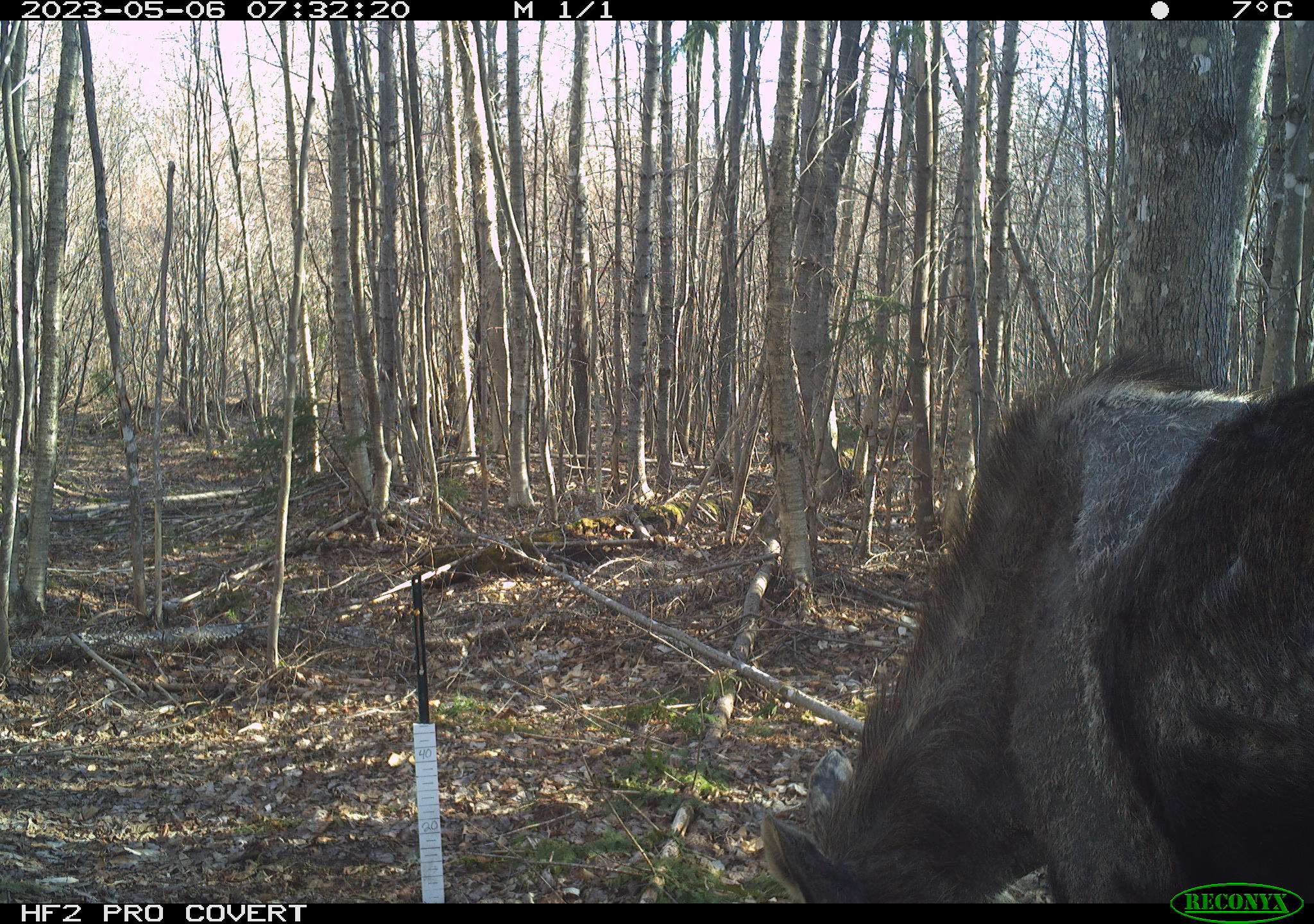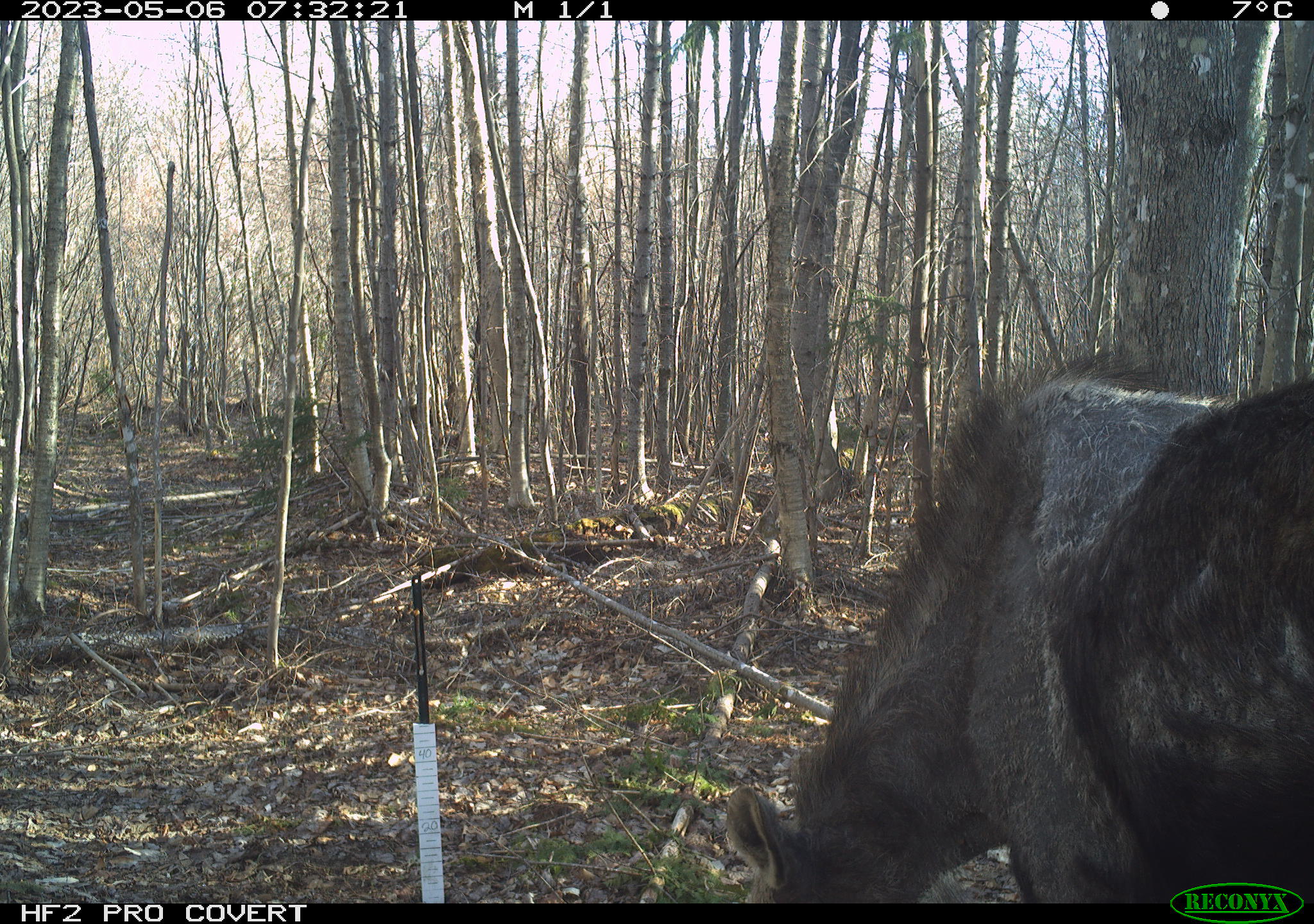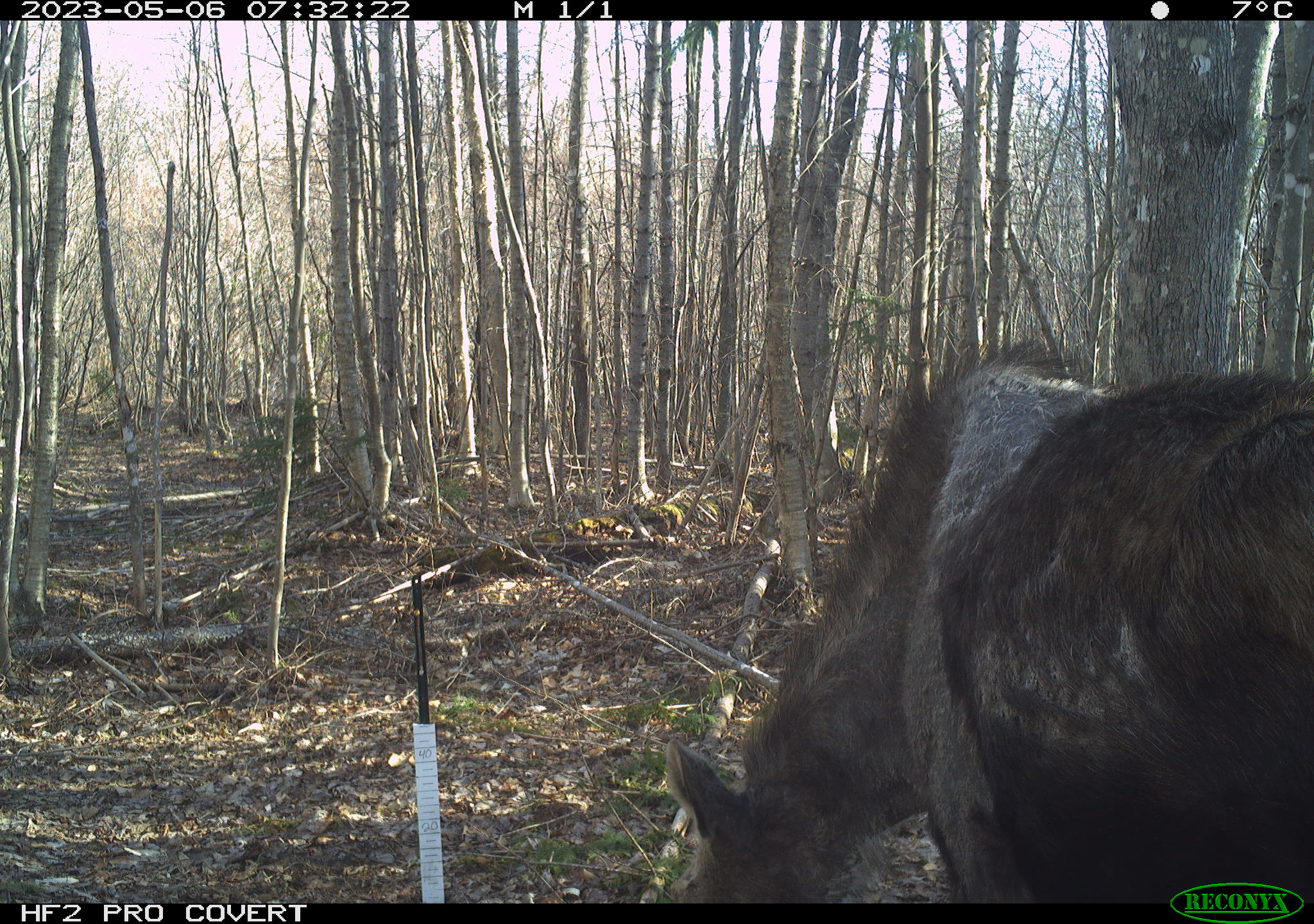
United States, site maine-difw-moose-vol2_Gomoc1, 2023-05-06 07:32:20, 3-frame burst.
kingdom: Animalia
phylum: Chordata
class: Mammalia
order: Artiodactyla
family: Cervidae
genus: Alces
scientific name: Alces alces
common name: moose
Moose (Alces alces).